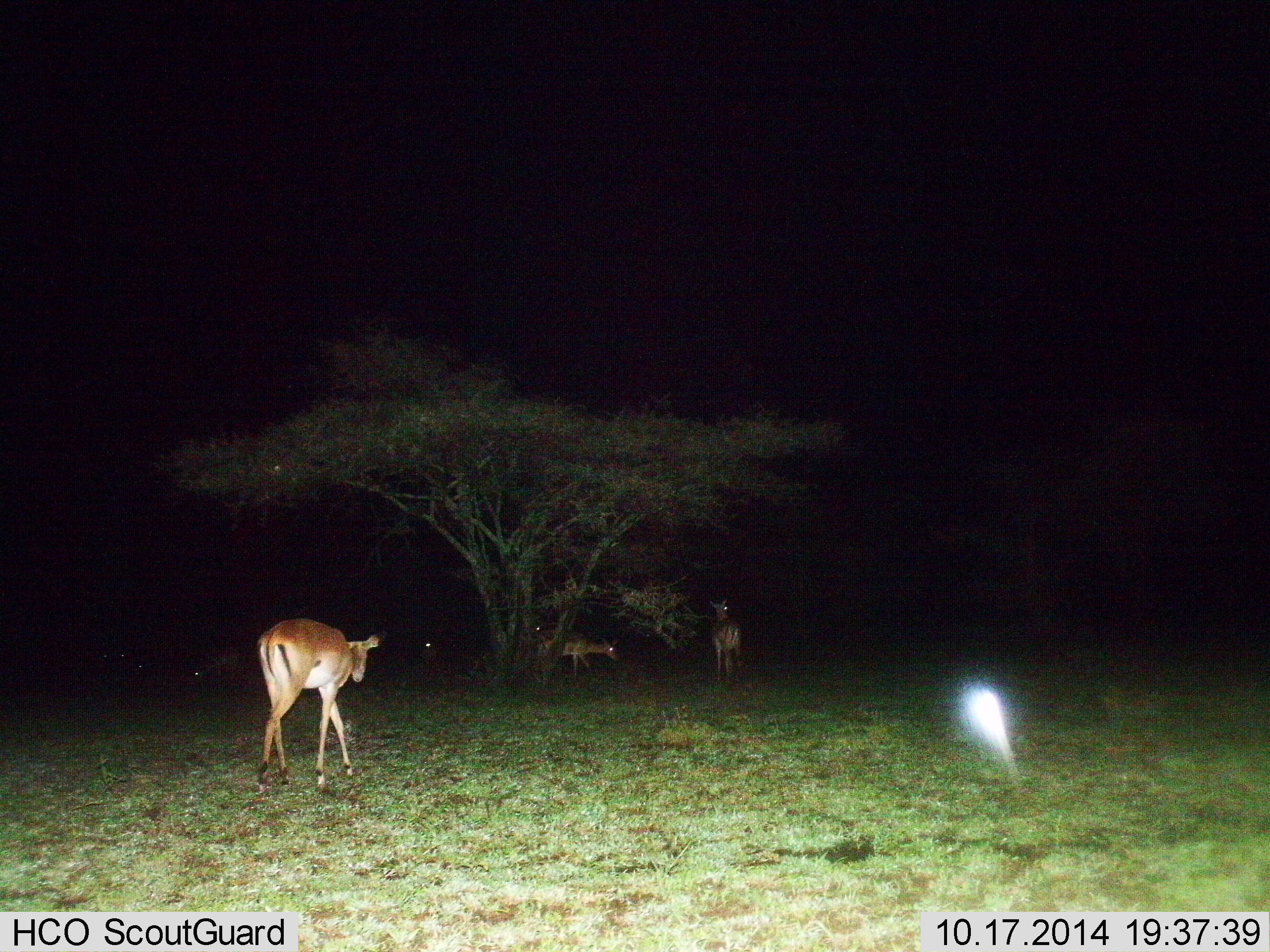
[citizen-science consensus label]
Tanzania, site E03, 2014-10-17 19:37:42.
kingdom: Animalia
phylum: Chordata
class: Mammalia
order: Artiodactyla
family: Bovidae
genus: Aepyceros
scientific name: Aepyceros melampus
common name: impala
Impala (Aepyceros melampus), count 6. Behavior (volunteer vote fractions): standing 73%, resting 9%, moving 91%, interacting 0%. Young present (vote fraction): 0%. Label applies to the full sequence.